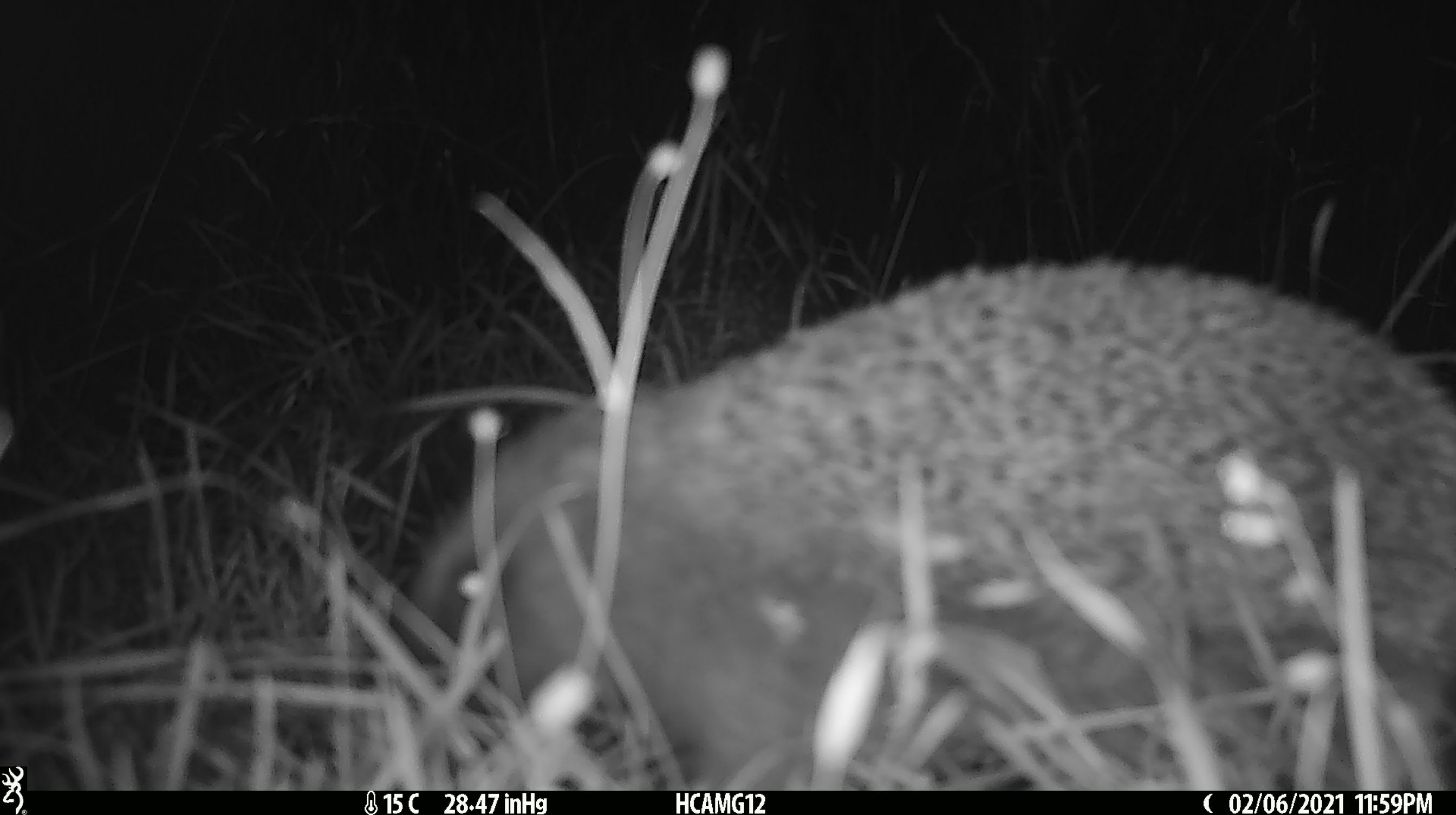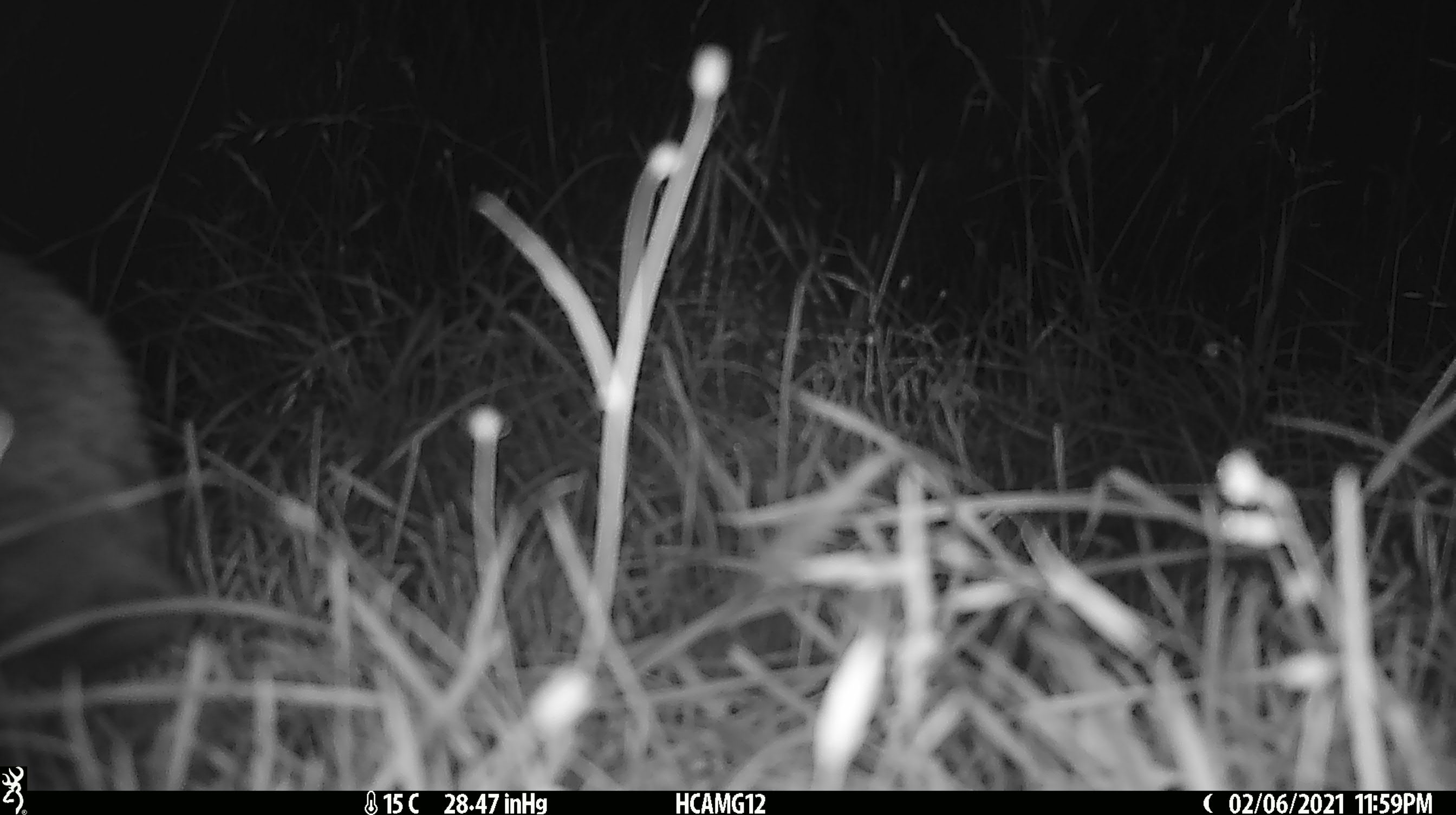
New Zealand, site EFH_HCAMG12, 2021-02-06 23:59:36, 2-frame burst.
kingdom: Animalia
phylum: Chordata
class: Mammalia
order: Eulipotyphla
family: Erinaceidae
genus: Erinaceus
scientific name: Erinaceus europaeus europaeus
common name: european hedgehog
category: hedgehog